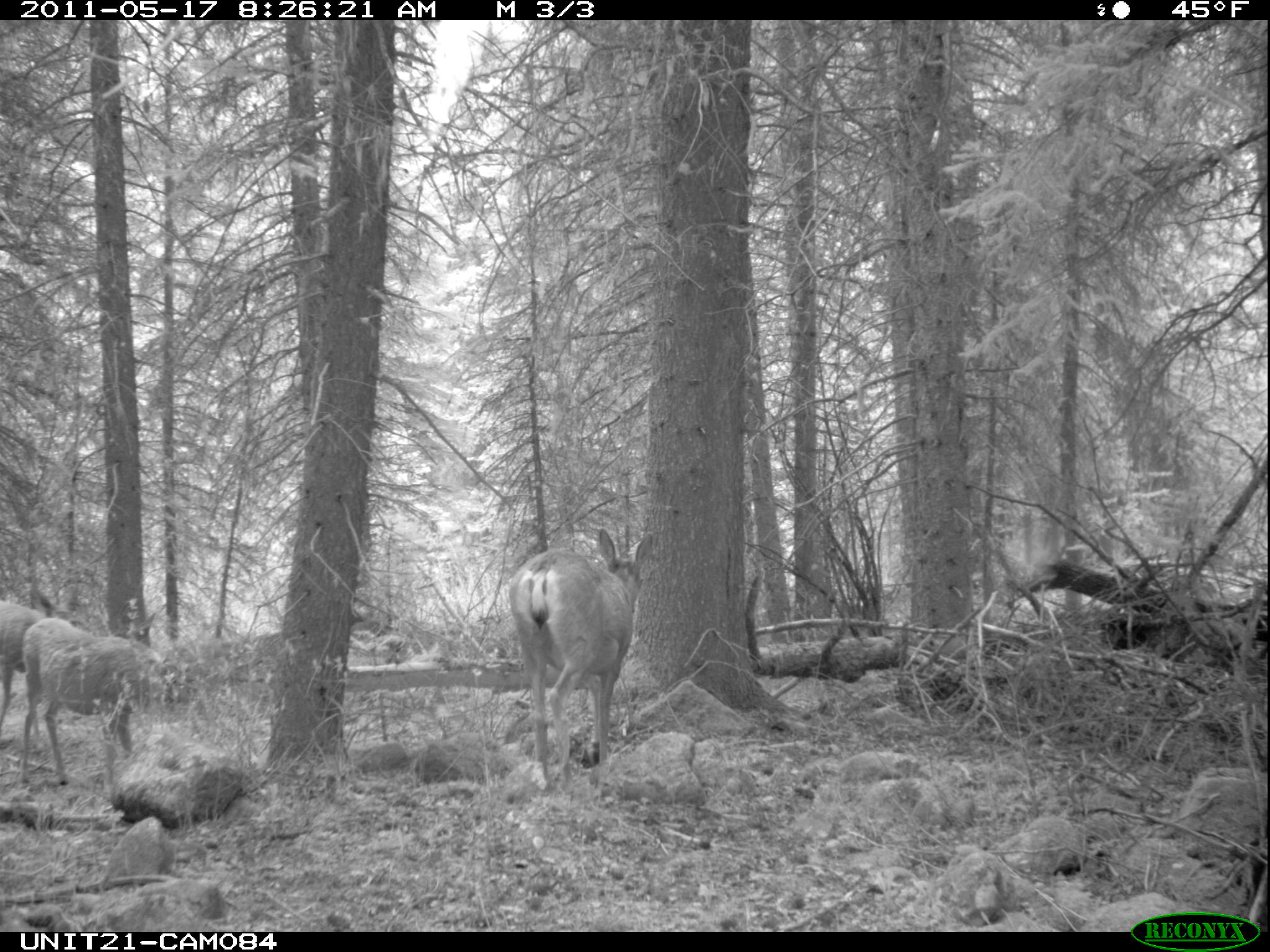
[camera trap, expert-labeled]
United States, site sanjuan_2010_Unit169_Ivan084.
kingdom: Animalia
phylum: Chordata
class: Mammalia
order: Artiodactyla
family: Cervidae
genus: Odocoileus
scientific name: Odocoileus hemionus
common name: mule deer